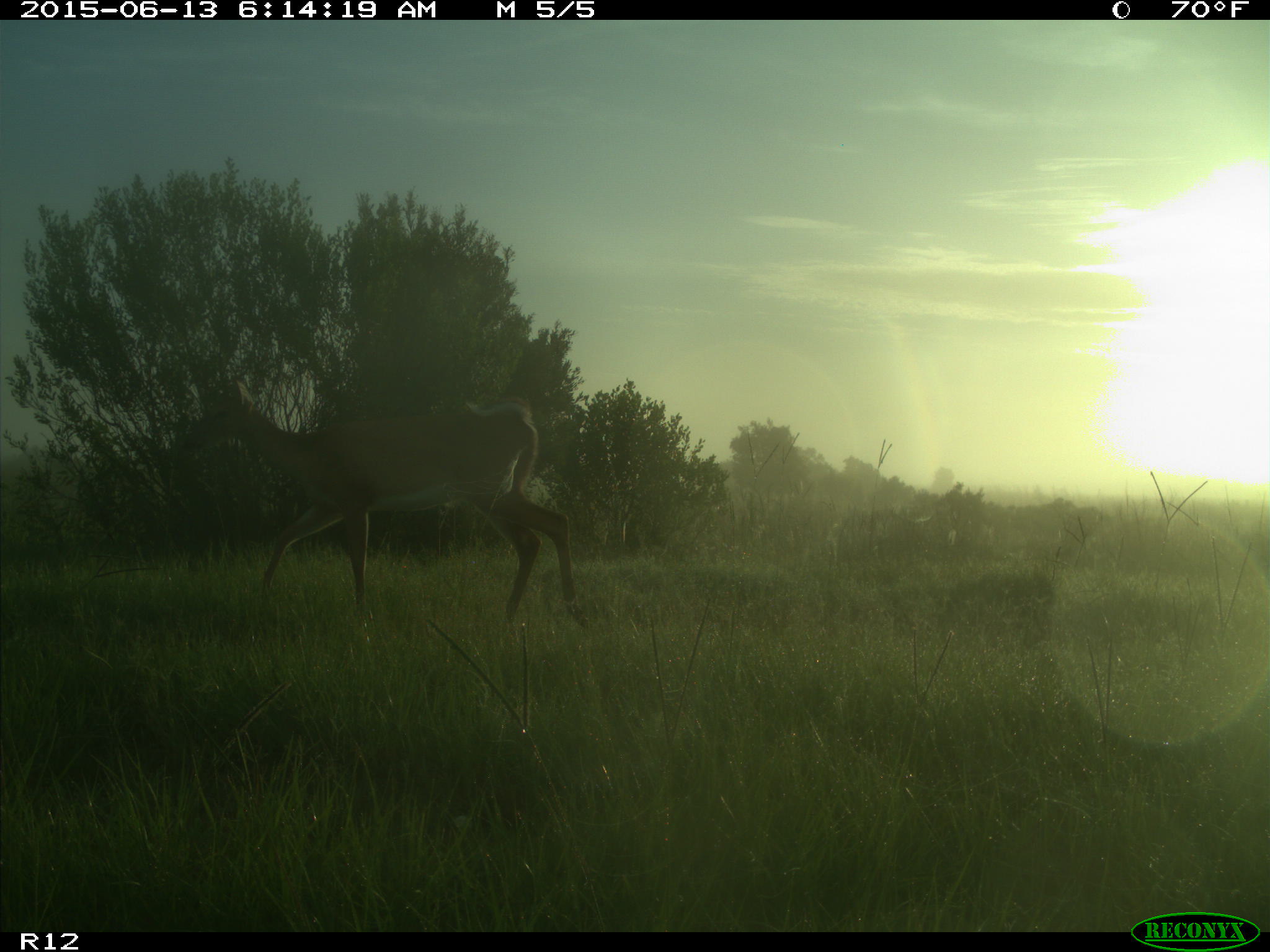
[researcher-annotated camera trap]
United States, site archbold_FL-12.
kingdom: Animalia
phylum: Chordata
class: Mammalia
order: Artiodactyla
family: Cervidae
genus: Odocoileus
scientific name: Odocoileus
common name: deer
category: unidentified deer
Unidentified deer (deer) (Odocoileus).